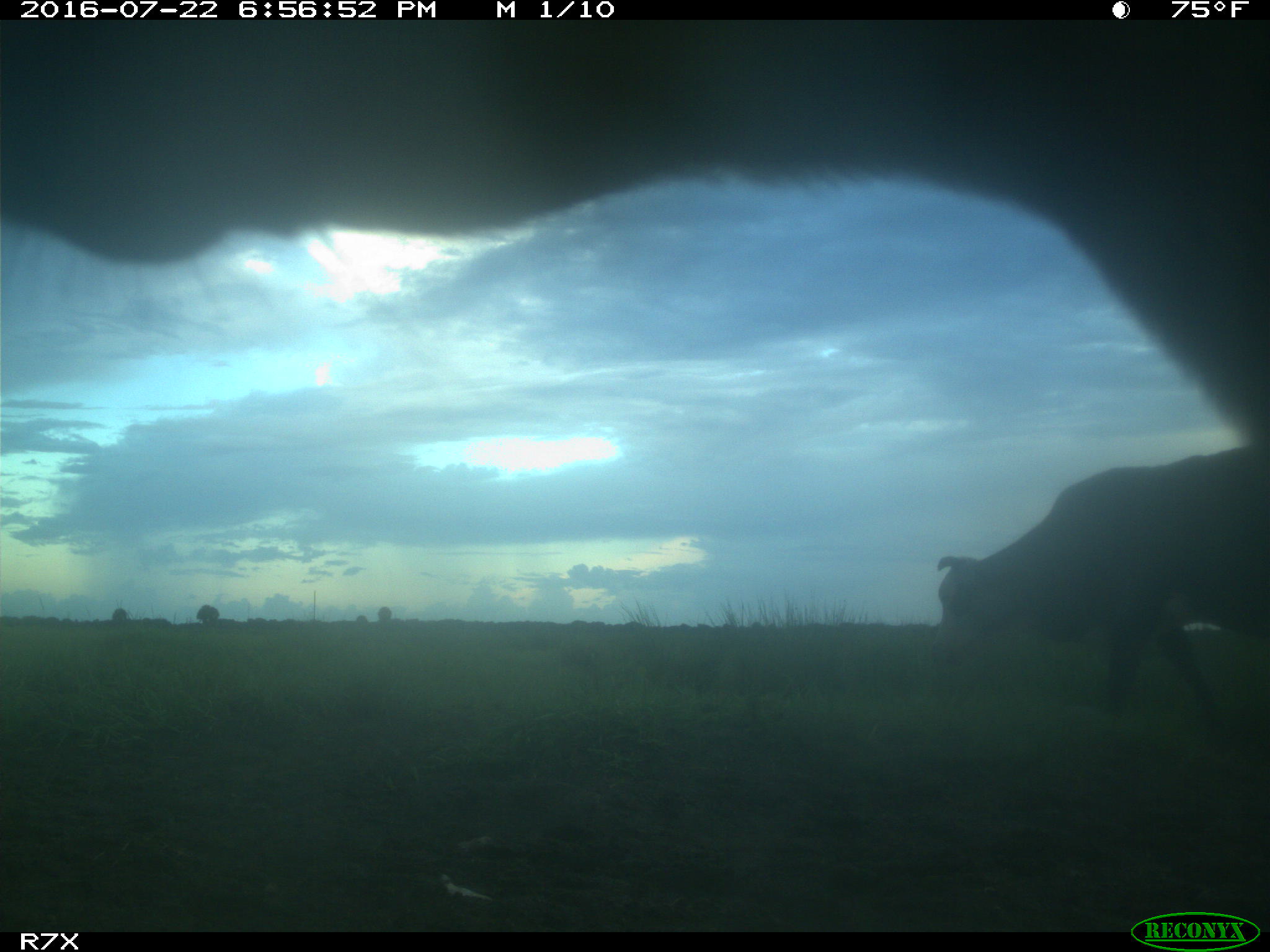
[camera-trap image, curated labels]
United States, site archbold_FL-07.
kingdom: Animalia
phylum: Chordata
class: Mammalia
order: Artiodactyla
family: Bovidae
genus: Bos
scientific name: Bos taurus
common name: domestic cow